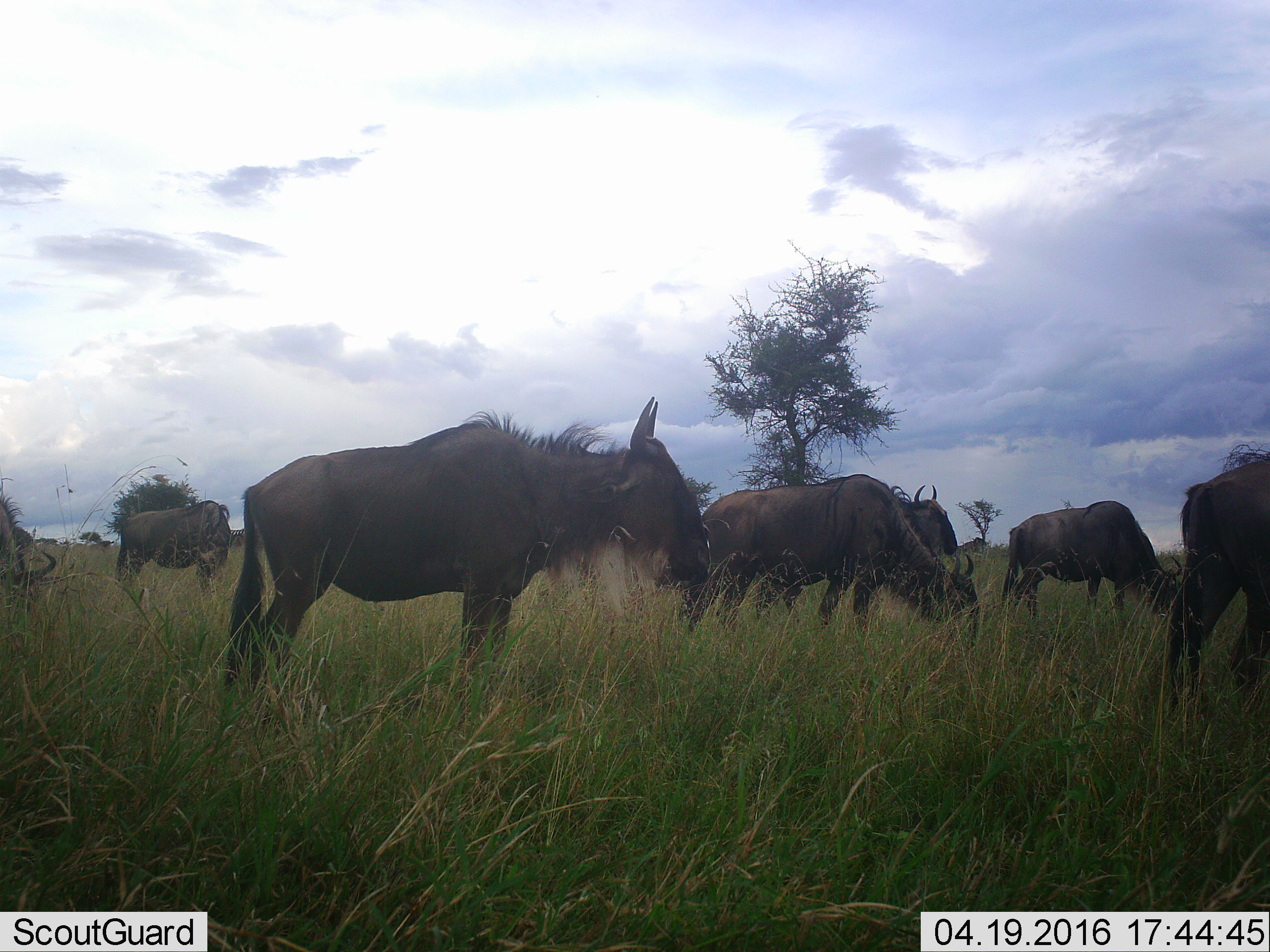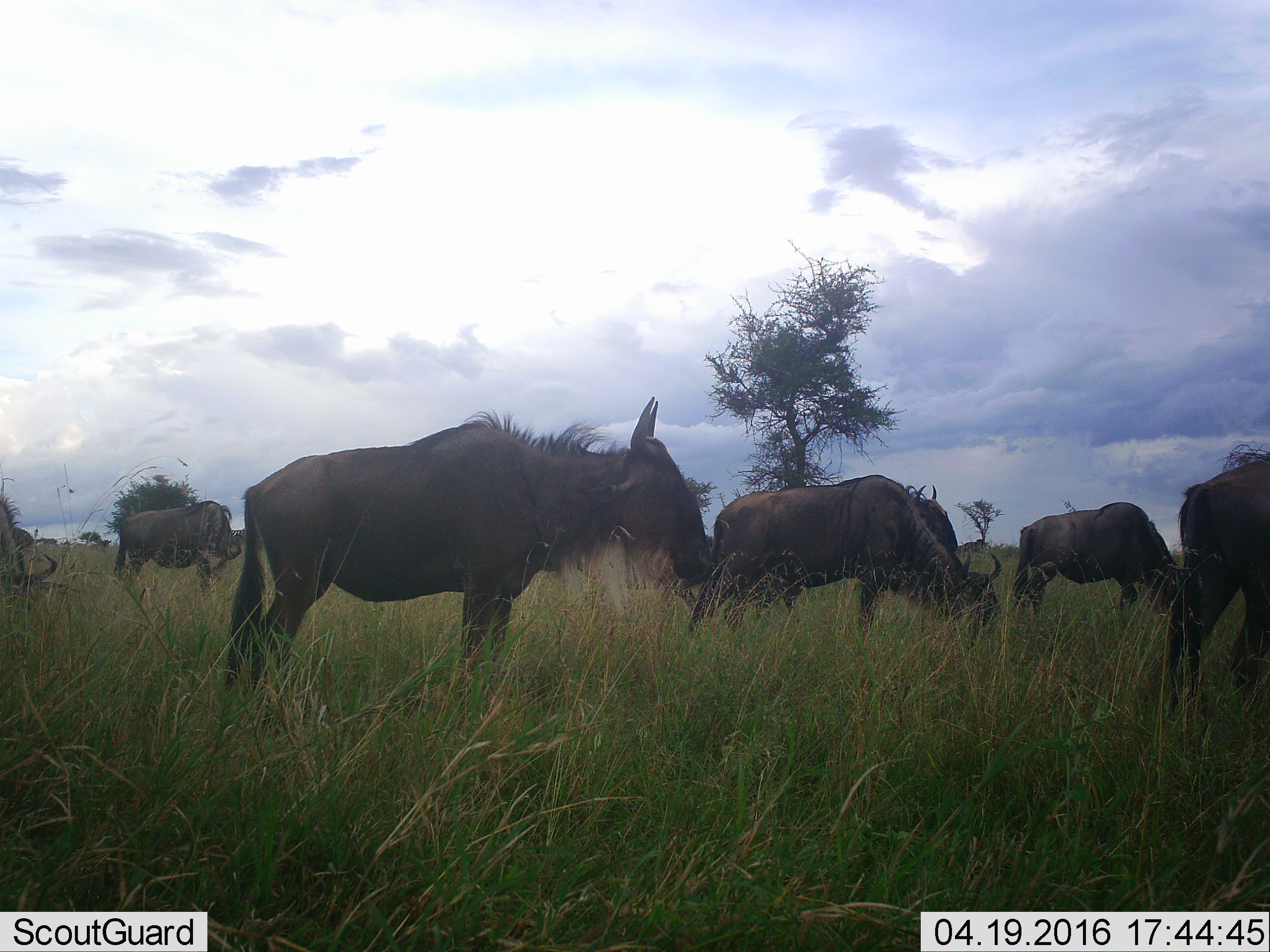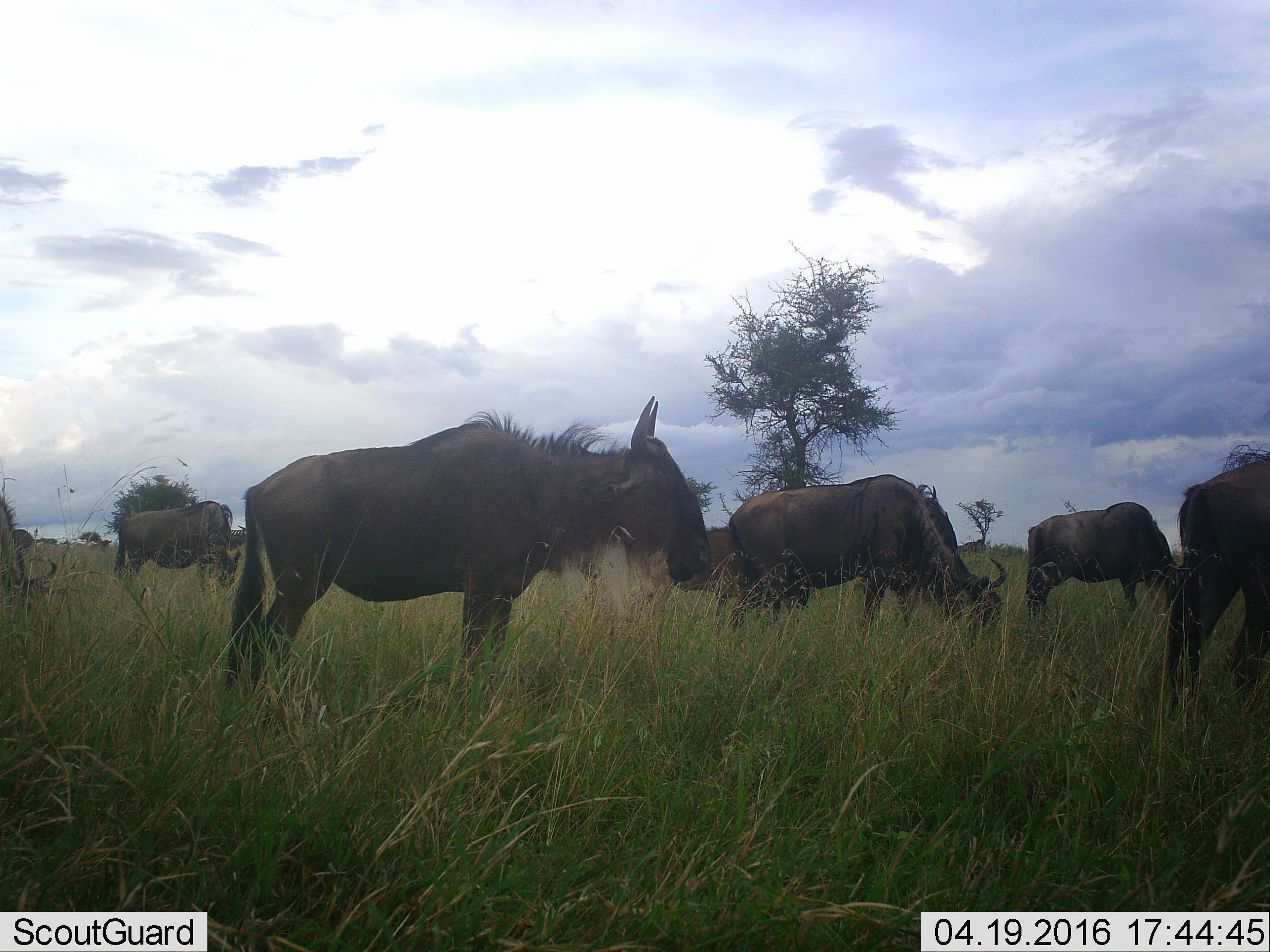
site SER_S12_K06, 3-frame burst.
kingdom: Animalia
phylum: Chordata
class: Mammalia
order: Artiodactyla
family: Bovidae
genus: Connochaetes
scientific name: Connochaetes taurinus taurinus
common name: blue wildebeest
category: wildebeestblue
Wildebeestblue (blue wildebeest) (Connochaetes taurinus taurinus), count 7. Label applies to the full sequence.